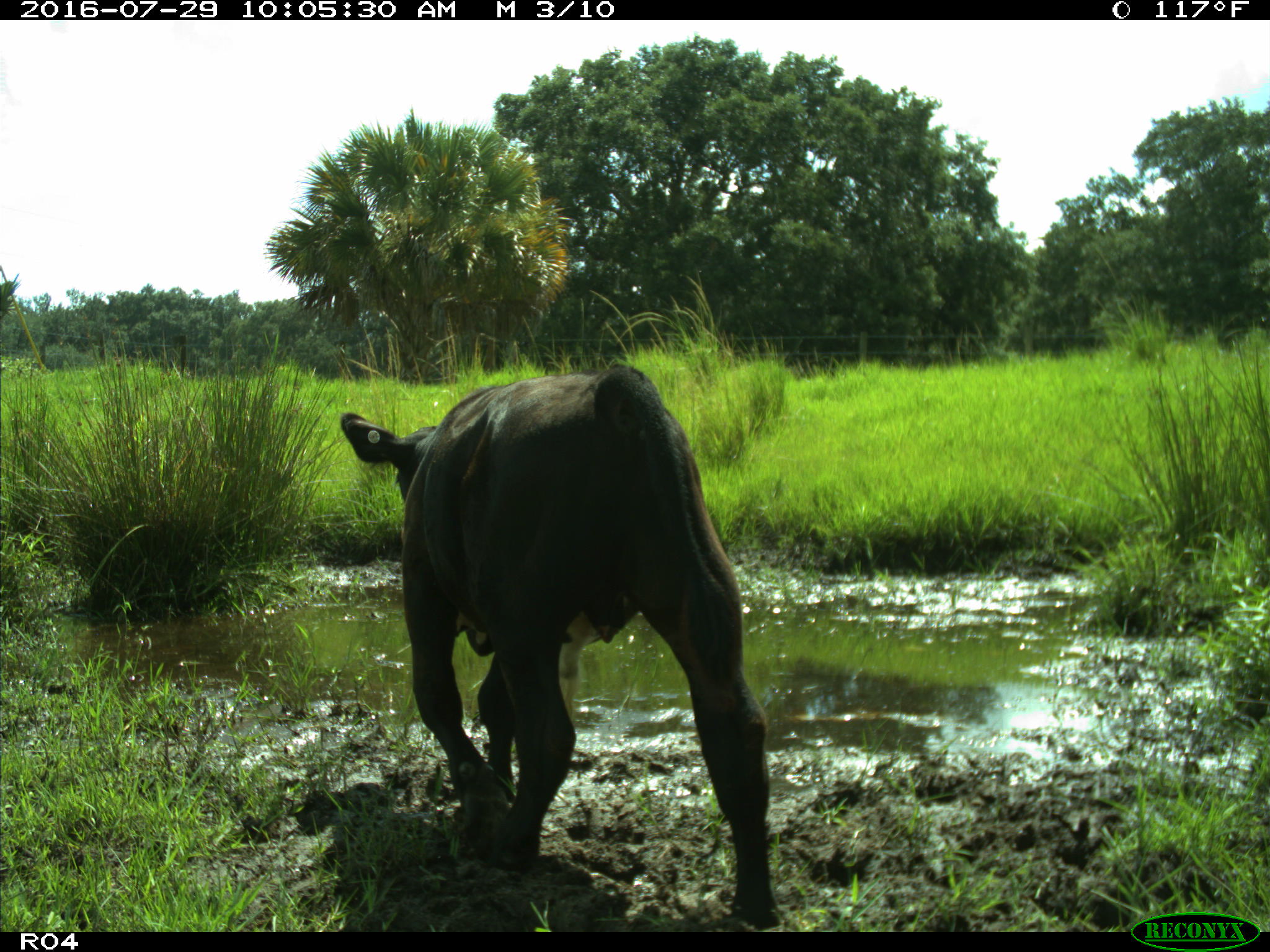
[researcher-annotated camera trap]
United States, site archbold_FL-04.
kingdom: Animalia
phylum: Chordata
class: Mammalia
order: Artiodactyla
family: Bovidae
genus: Bos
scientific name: Bos taurus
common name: domestic cow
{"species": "Bos taurus (domestic cow)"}